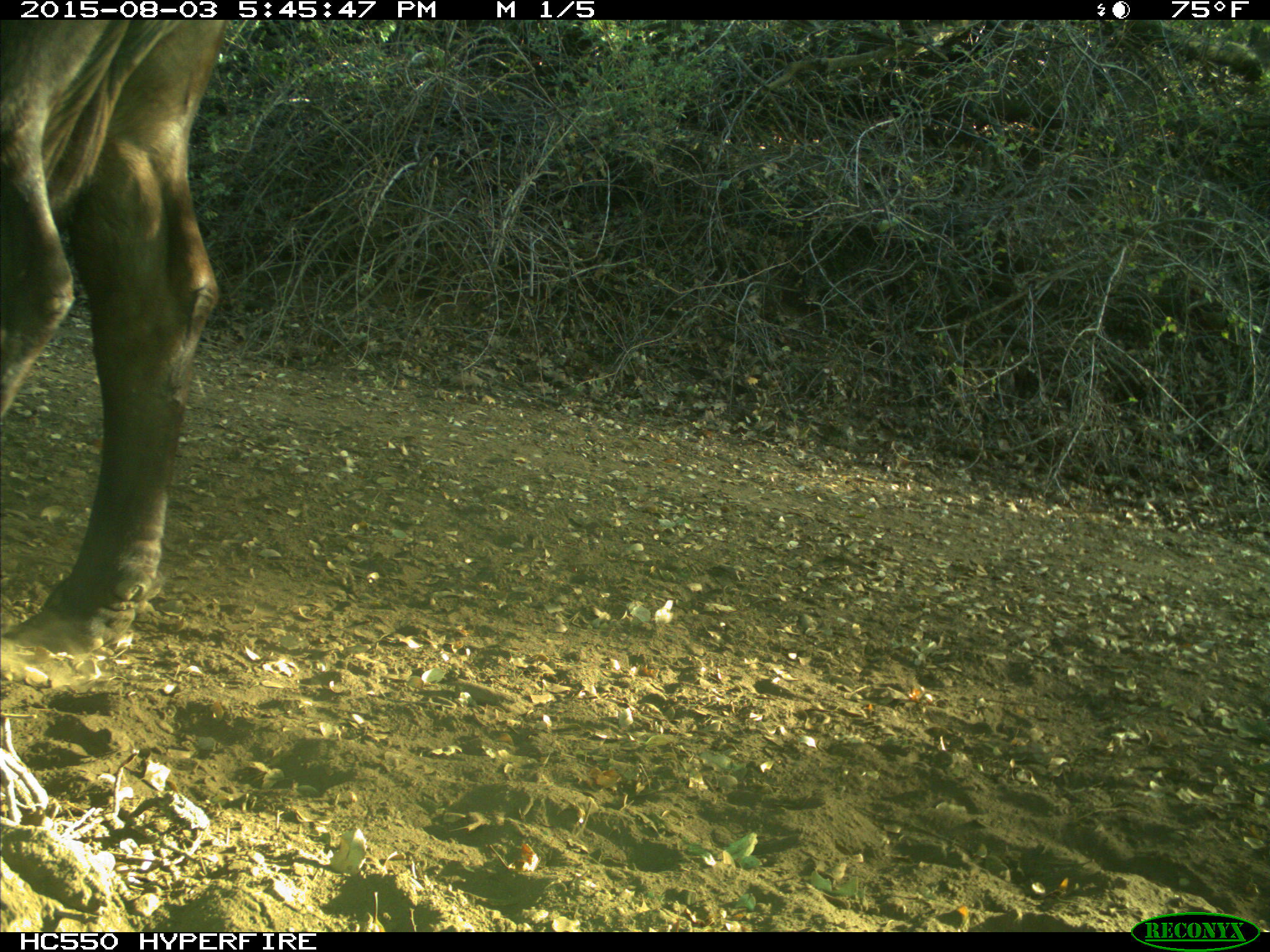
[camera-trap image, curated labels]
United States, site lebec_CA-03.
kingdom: Animalia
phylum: Chordata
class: Mammalia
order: Artiodactyla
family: Bovidae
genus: Bos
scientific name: Bos taurus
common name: domestic cow